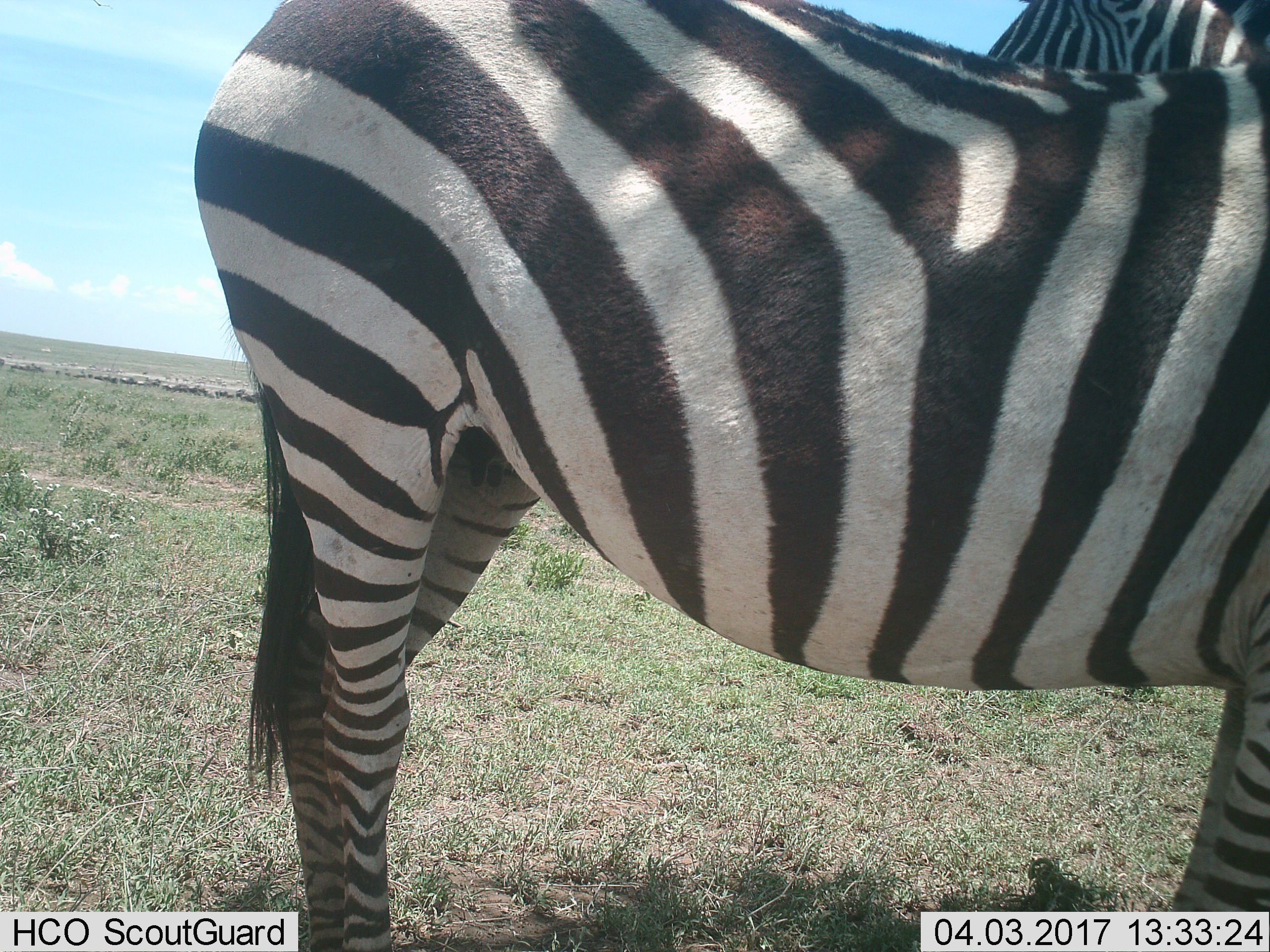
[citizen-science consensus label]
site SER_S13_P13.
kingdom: Animalia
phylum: Chordata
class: Mammalia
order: Perissodactyla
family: Equidae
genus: Equus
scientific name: Equus quagga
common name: plains zebra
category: zebraplains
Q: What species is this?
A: Zebraplains (plains zebra) (Equus quagga).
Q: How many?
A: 2.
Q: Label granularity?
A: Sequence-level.